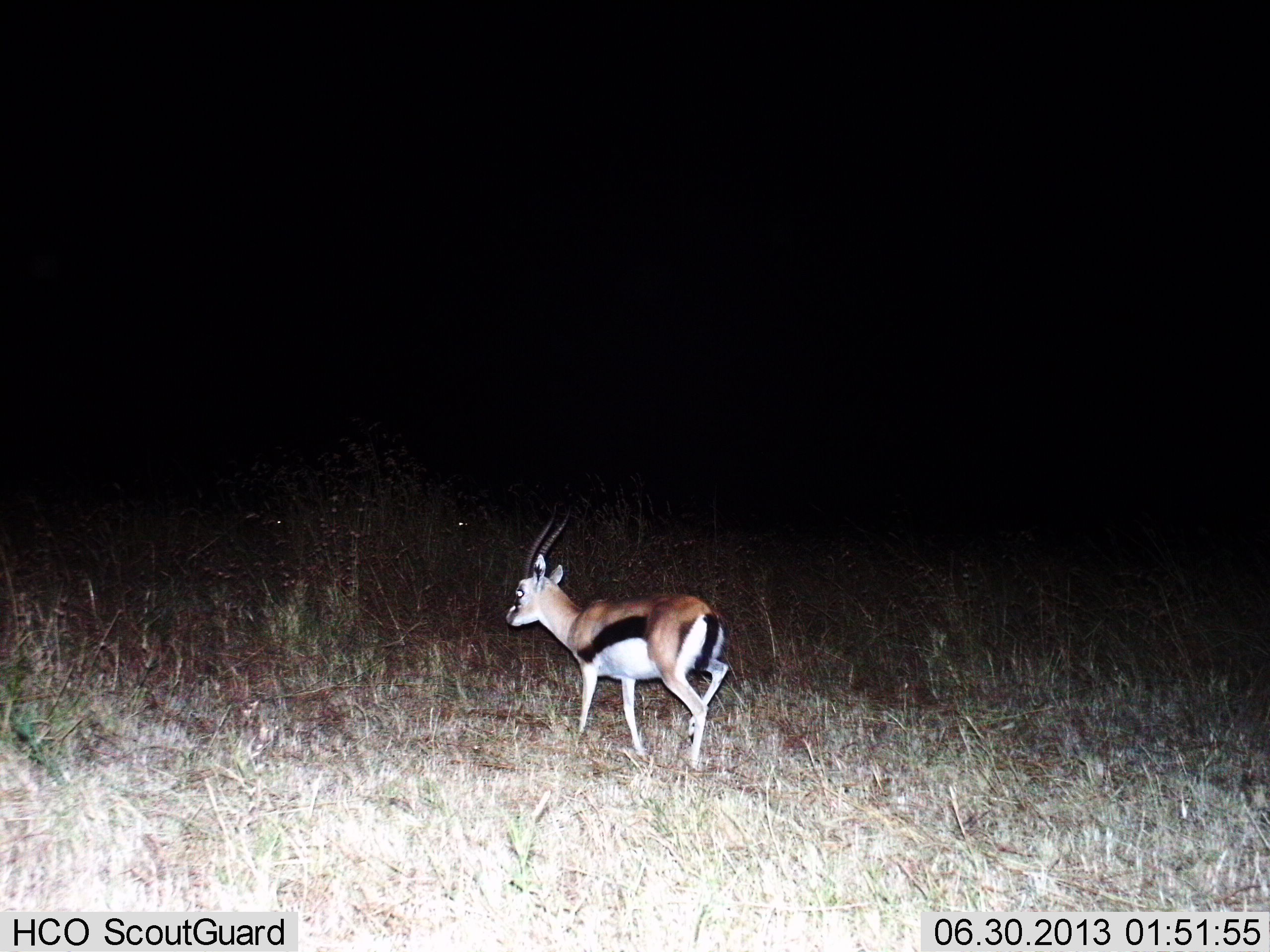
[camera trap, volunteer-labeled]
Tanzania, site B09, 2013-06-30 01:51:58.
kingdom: Animalia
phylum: Chordata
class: Mammalia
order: Artiodactyla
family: Bovidae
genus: Eudorcas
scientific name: Eudorcas thomsonii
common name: thomson's gazelle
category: gazellethomsons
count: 1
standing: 26%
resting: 0%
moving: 74%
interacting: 0%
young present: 0%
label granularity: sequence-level